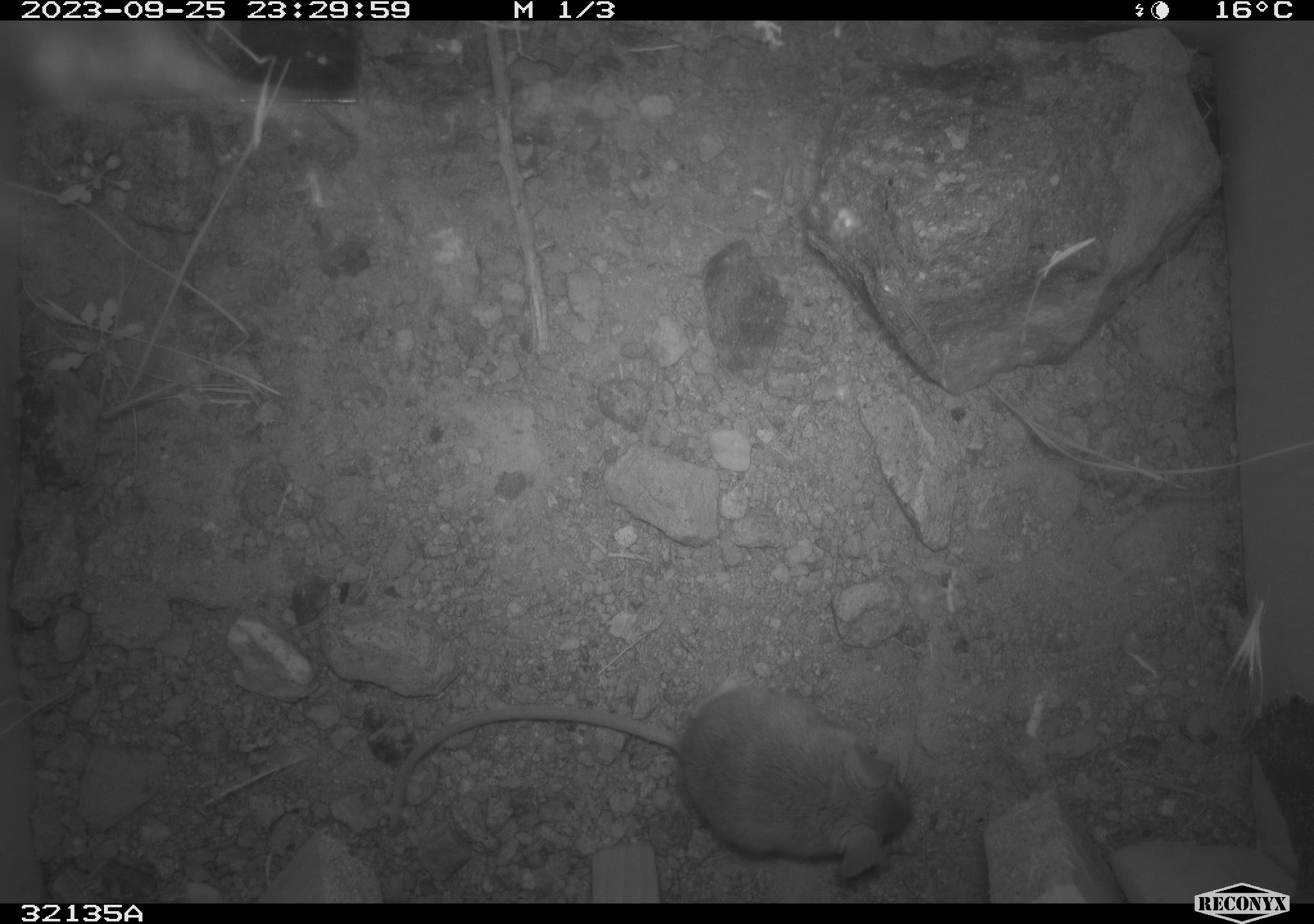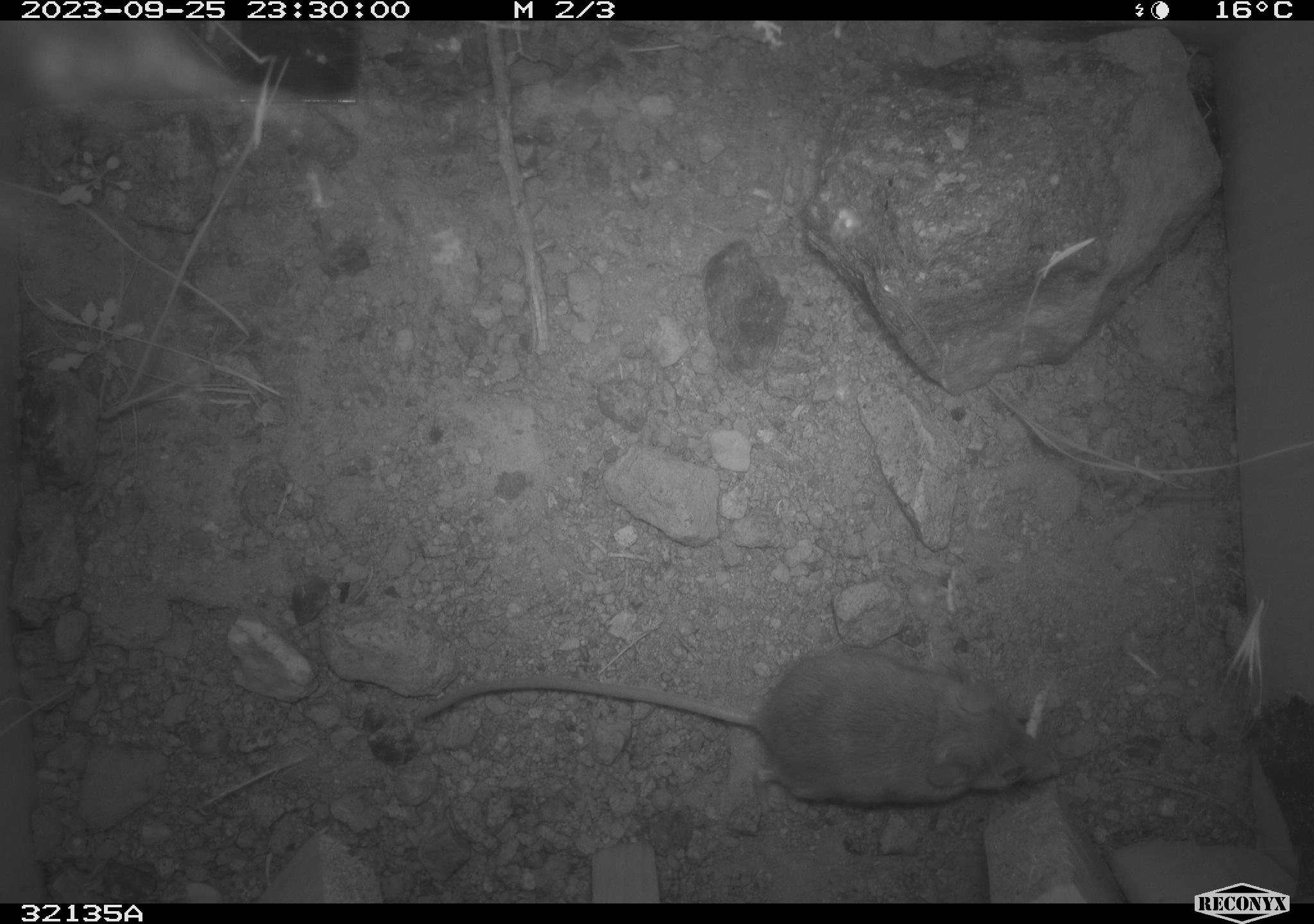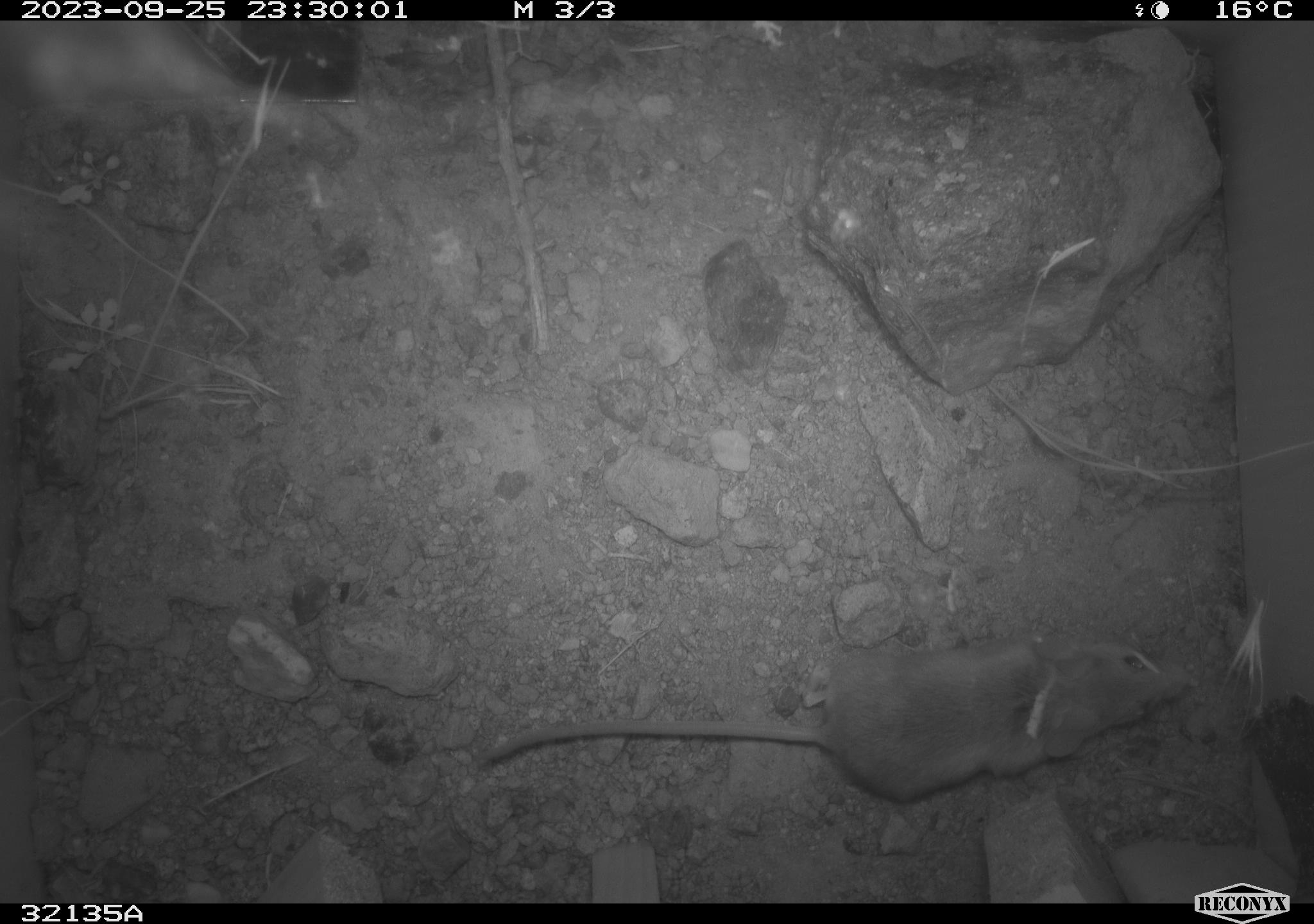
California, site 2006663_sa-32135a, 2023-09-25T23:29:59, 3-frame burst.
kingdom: Animalia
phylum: Chordata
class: Mammalia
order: Rodentia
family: Cricetidae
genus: Peromyscus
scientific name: Peromyscus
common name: deer mice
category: peromyscus species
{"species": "peromyscus species (deer mice) (Peromyscus)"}